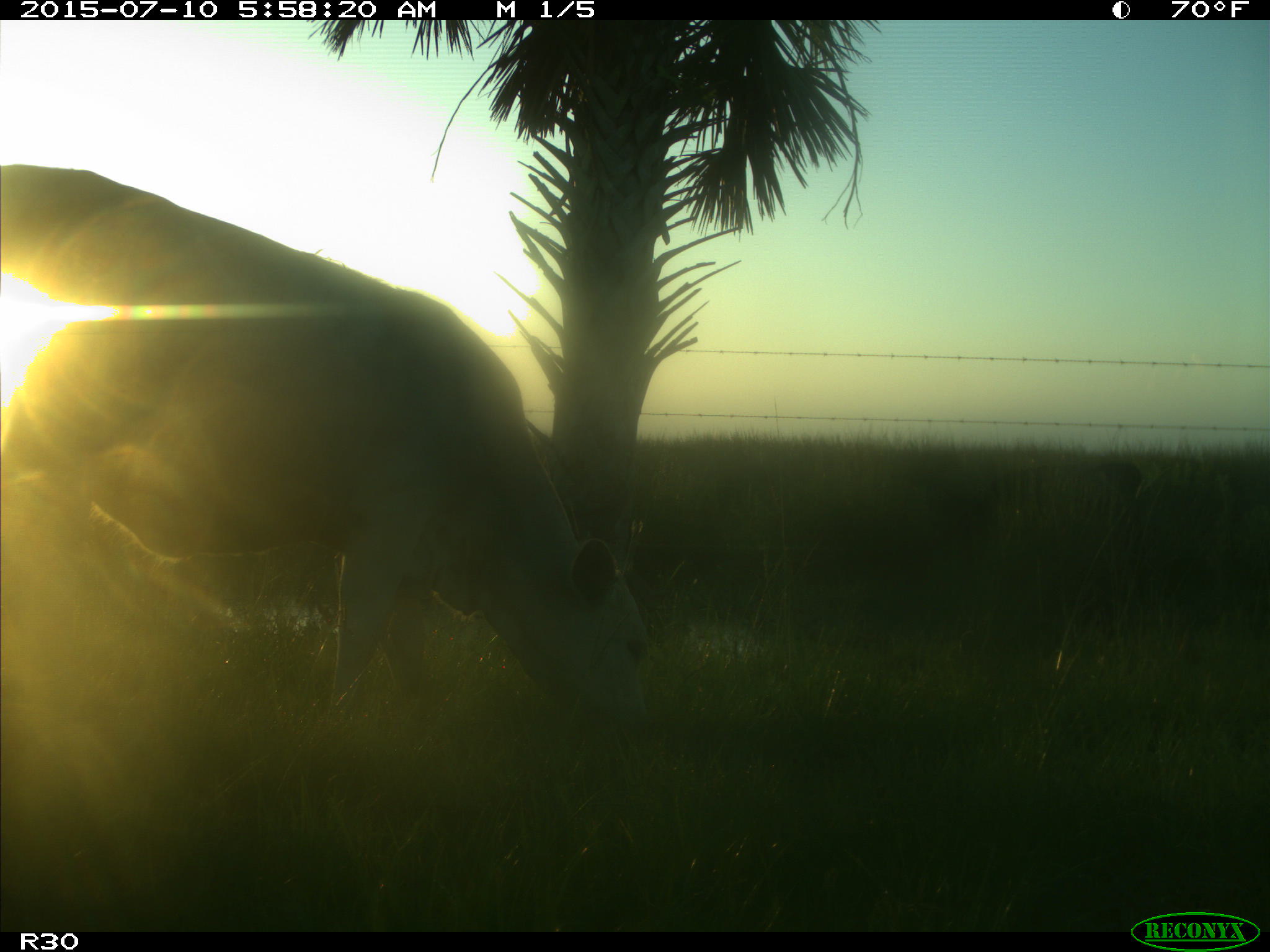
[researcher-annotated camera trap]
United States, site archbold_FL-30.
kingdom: Animalia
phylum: Chordata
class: Mammalia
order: Artiodactyla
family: Bovidae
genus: Bos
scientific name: Bos taurus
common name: domestic cow